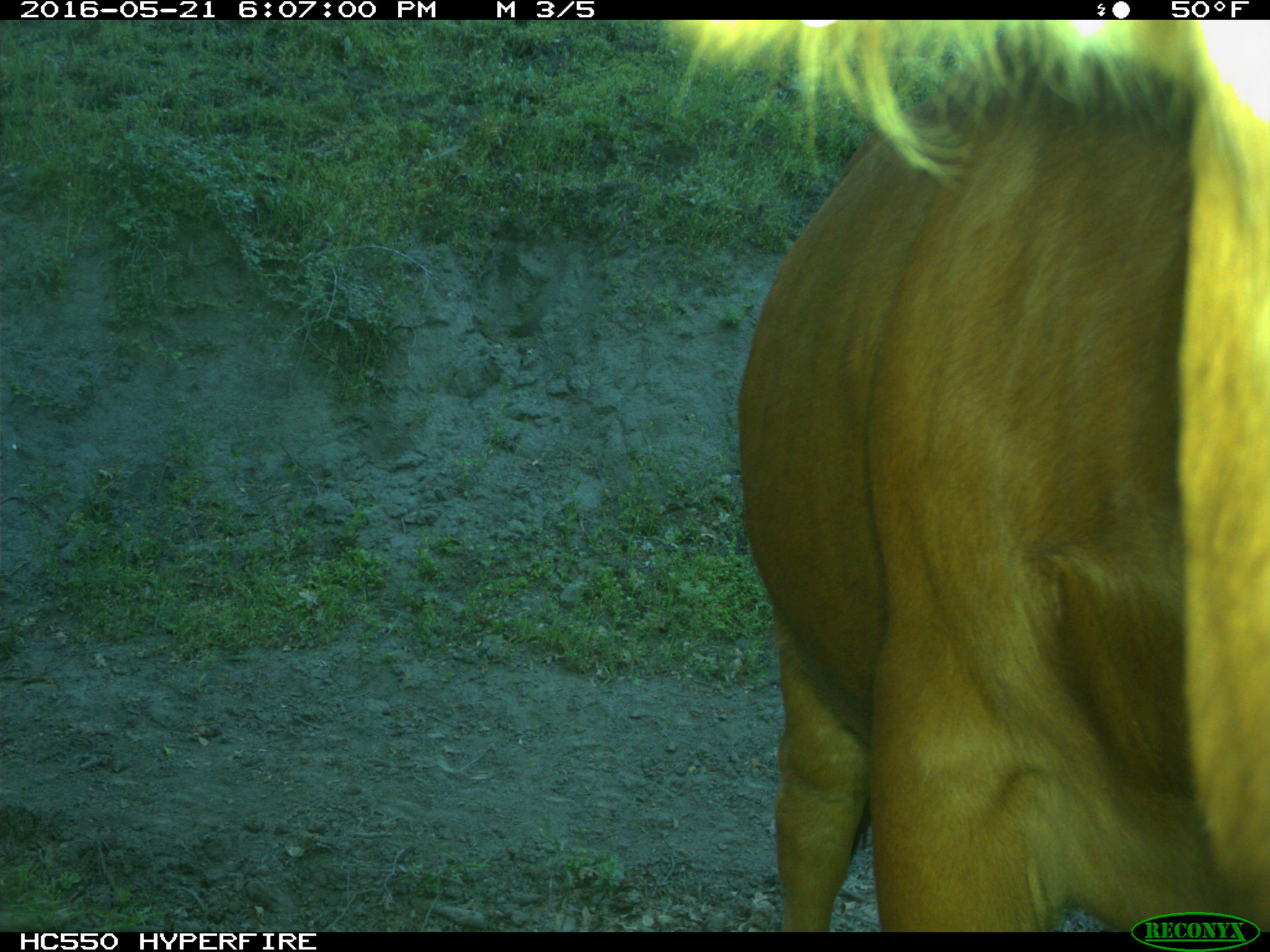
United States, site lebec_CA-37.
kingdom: Animalia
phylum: Chordata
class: Mammalia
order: Artiodactyla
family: Bovidae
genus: Bos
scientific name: Bos taurus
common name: domestic cow